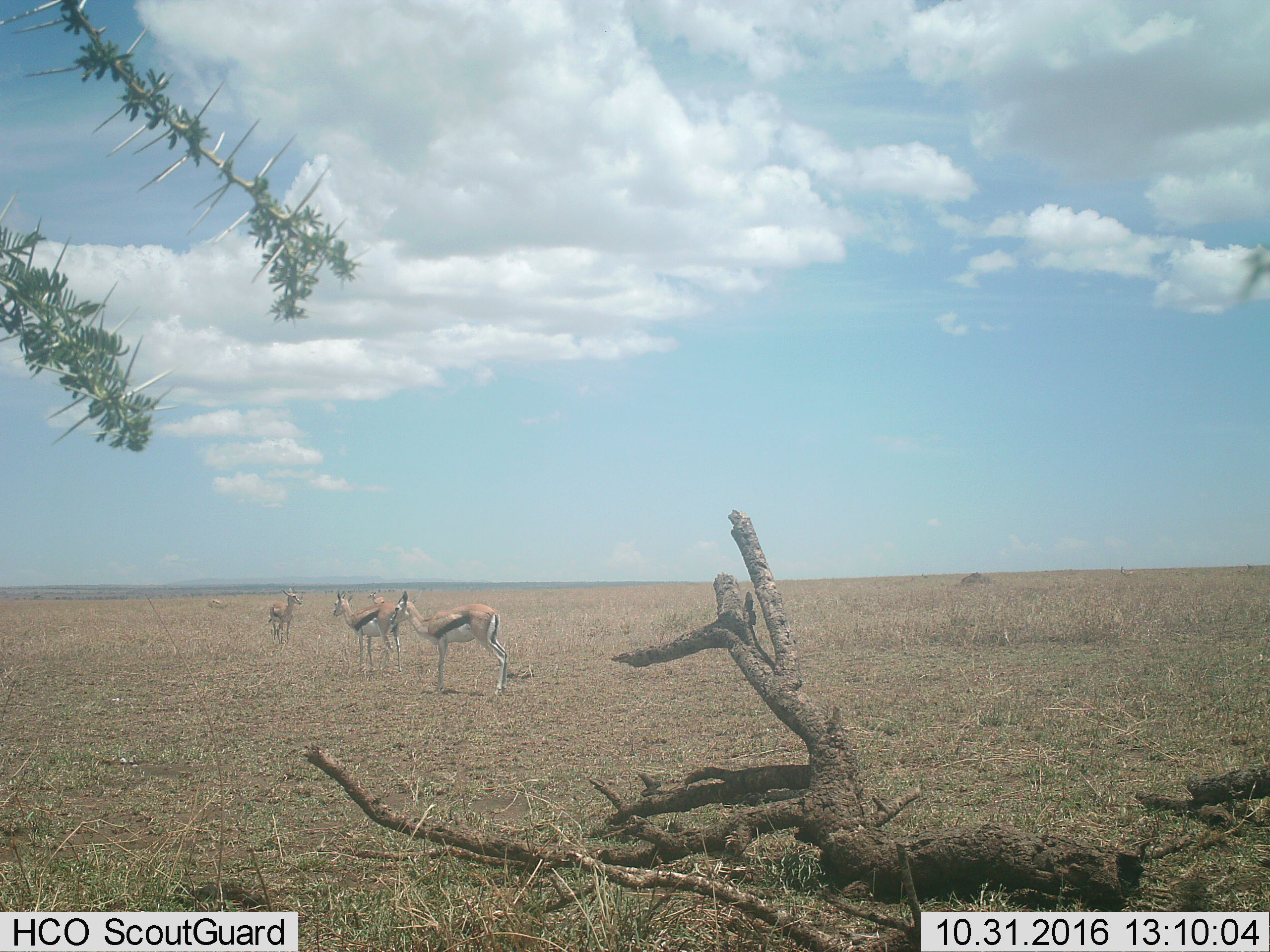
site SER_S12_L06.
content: unidentified animal